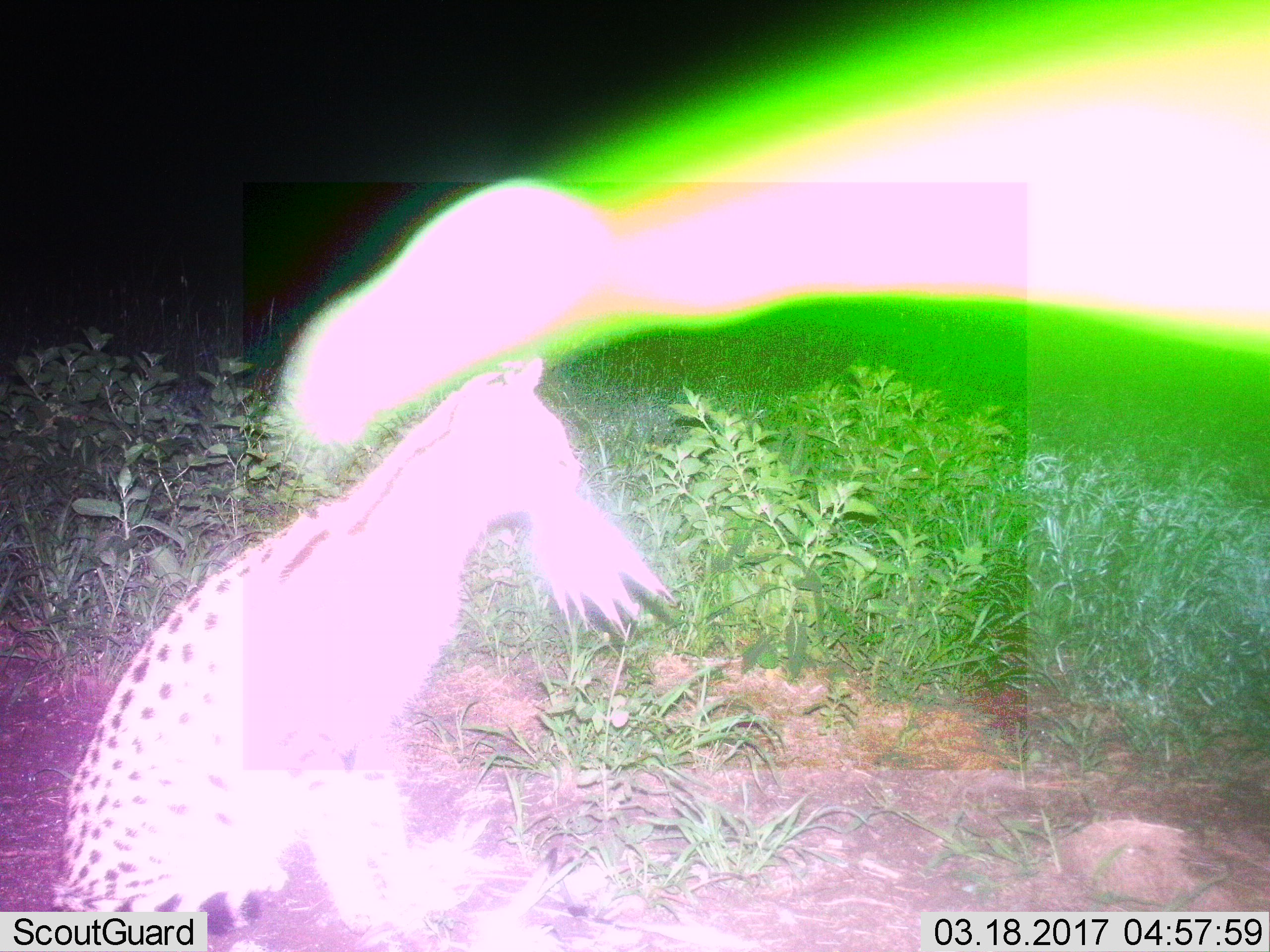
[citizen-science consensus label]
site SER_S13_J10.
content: unidentified animal